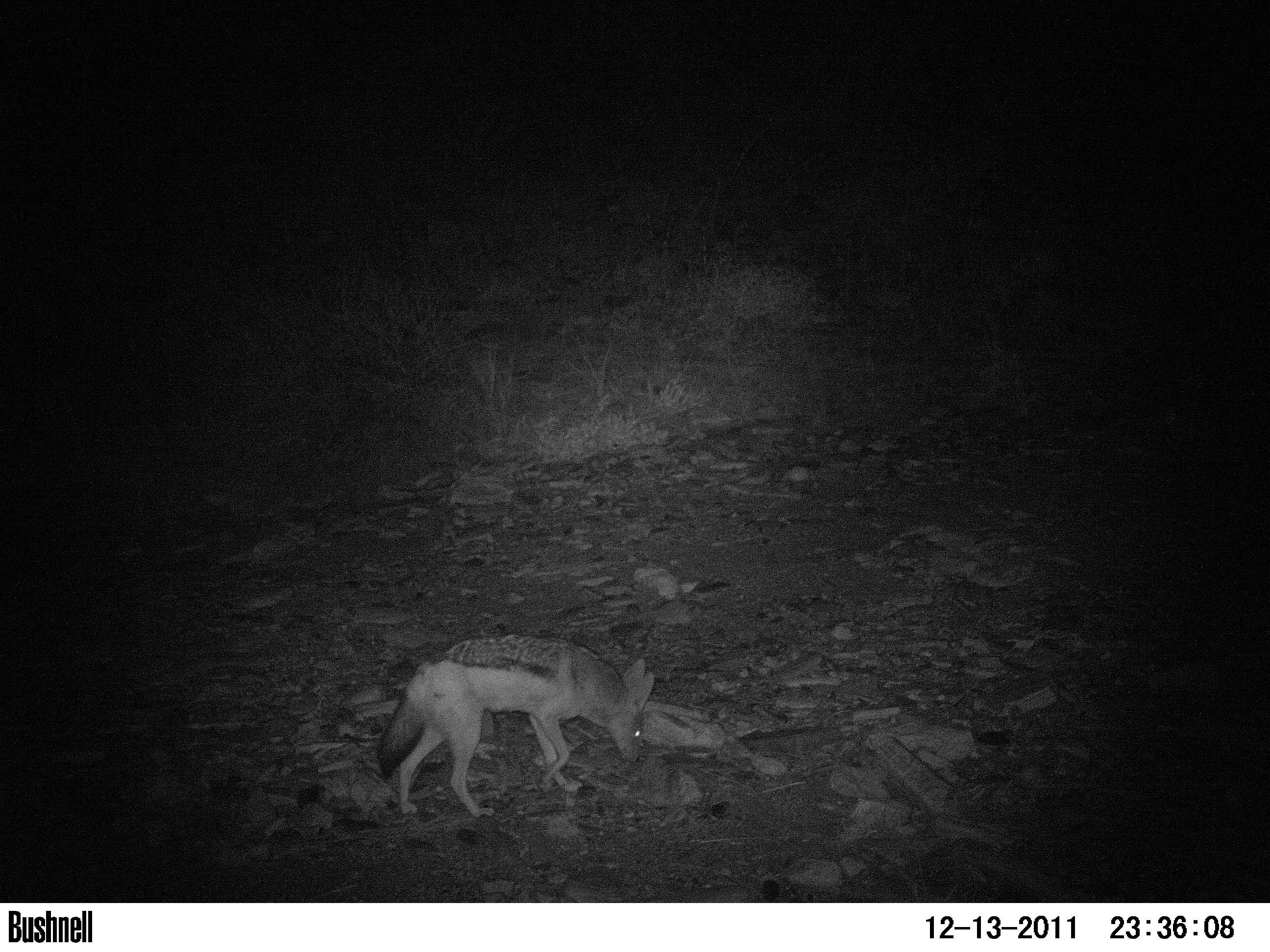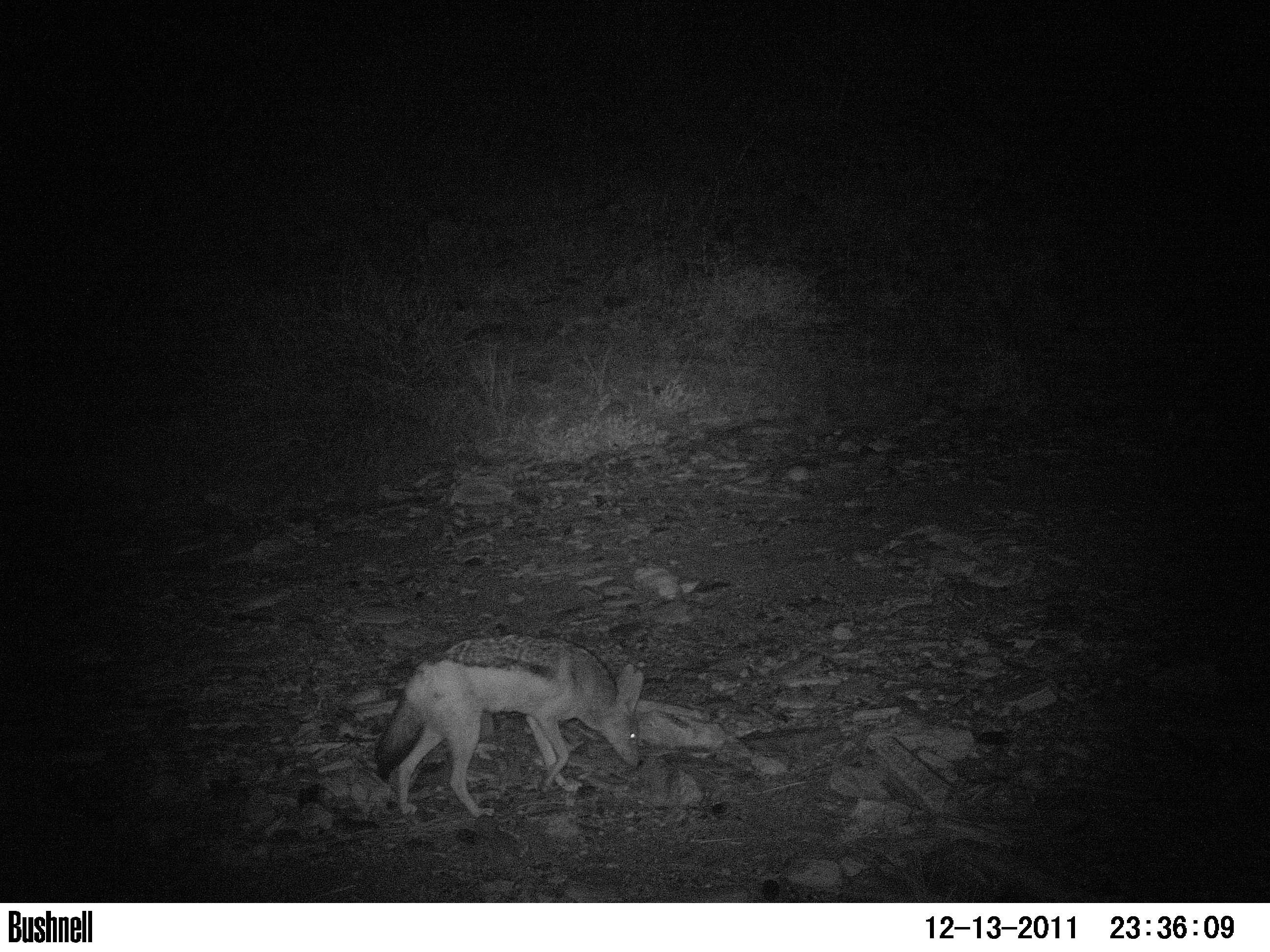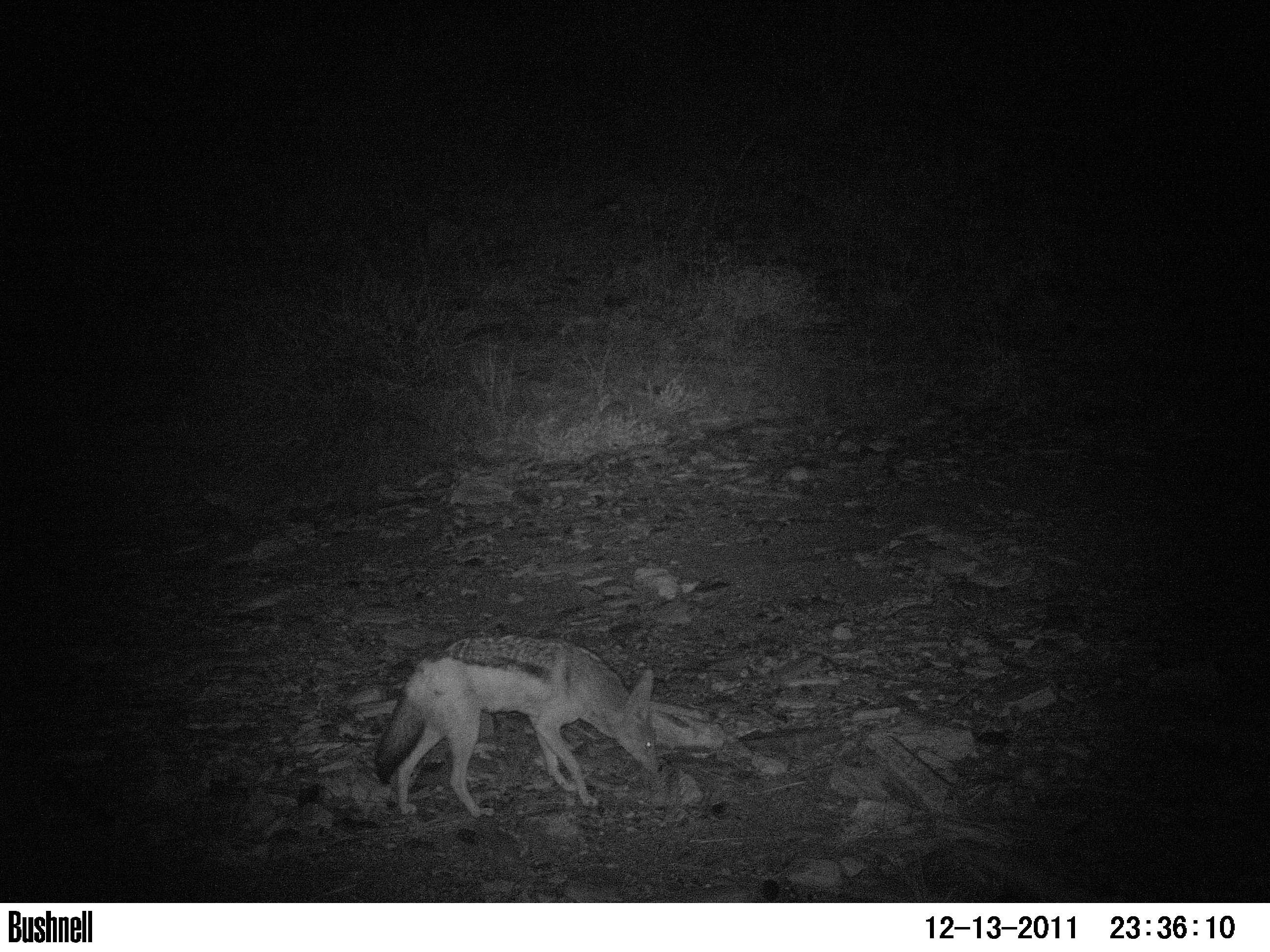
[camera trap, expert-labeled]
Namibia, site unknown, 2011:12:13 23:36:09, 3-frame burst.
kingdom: Animalia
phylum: Chordata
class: Mammalia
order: Carnivora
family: Canidae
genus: Lupulella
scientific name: Lupulella mesomelas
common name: black-backed jackal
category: canis mesomelas